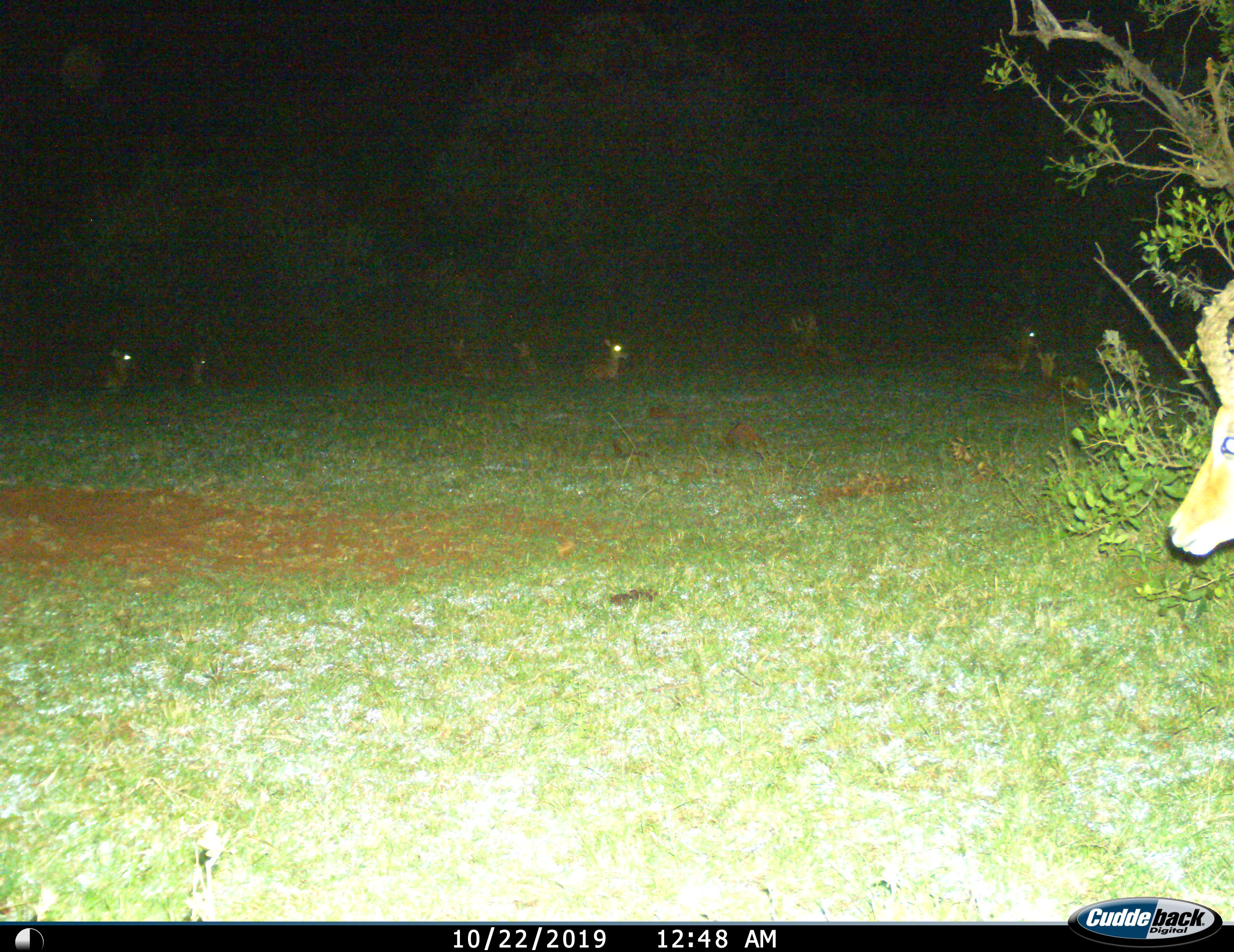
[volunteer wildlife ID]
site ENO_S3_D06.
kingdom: Animalia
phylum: Chordata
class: Mammalia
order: Artiodactyla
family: Bovidae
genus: Aepyceros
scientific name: Aepyceros melampus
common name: impala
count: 9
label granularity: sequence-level